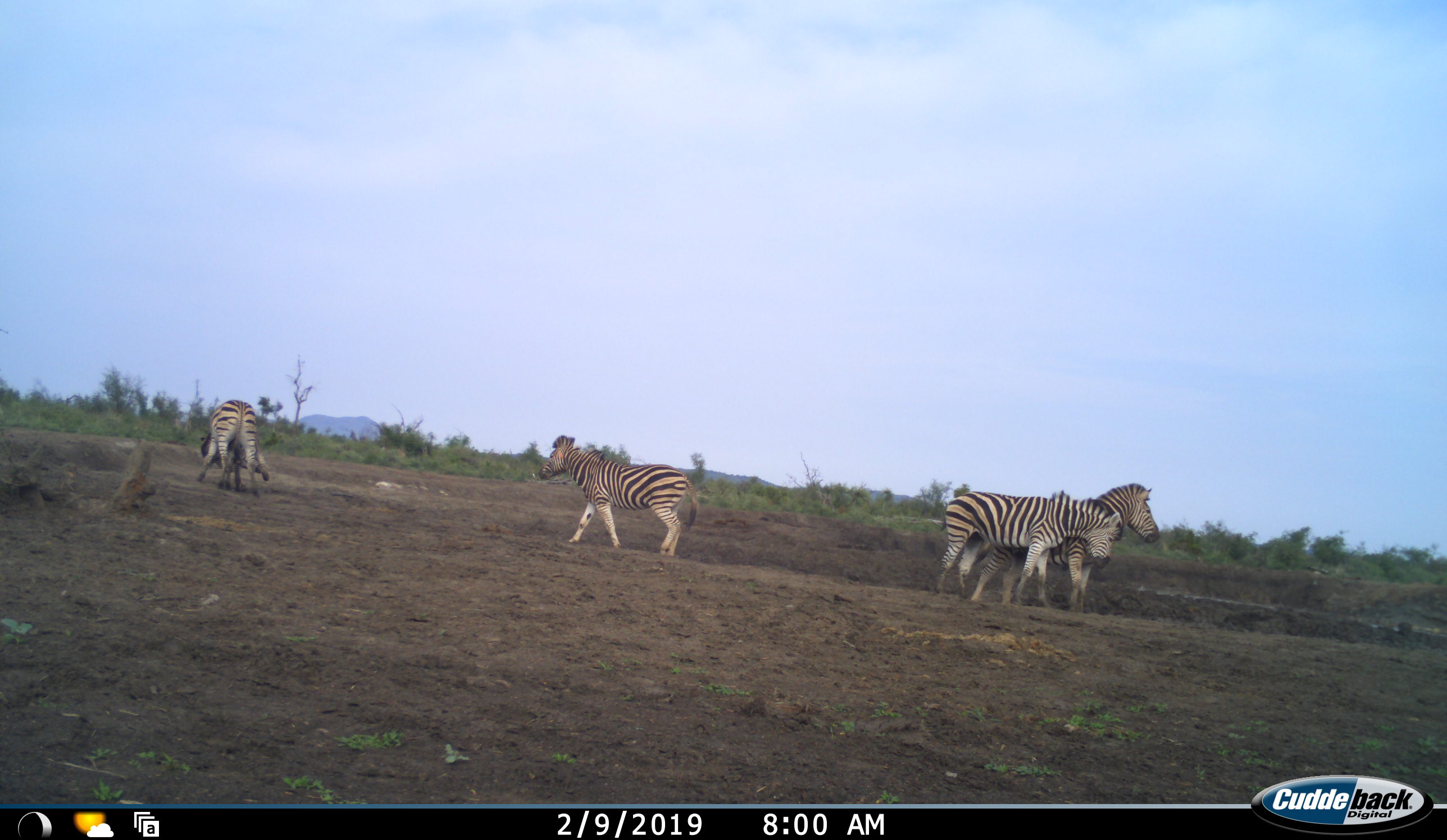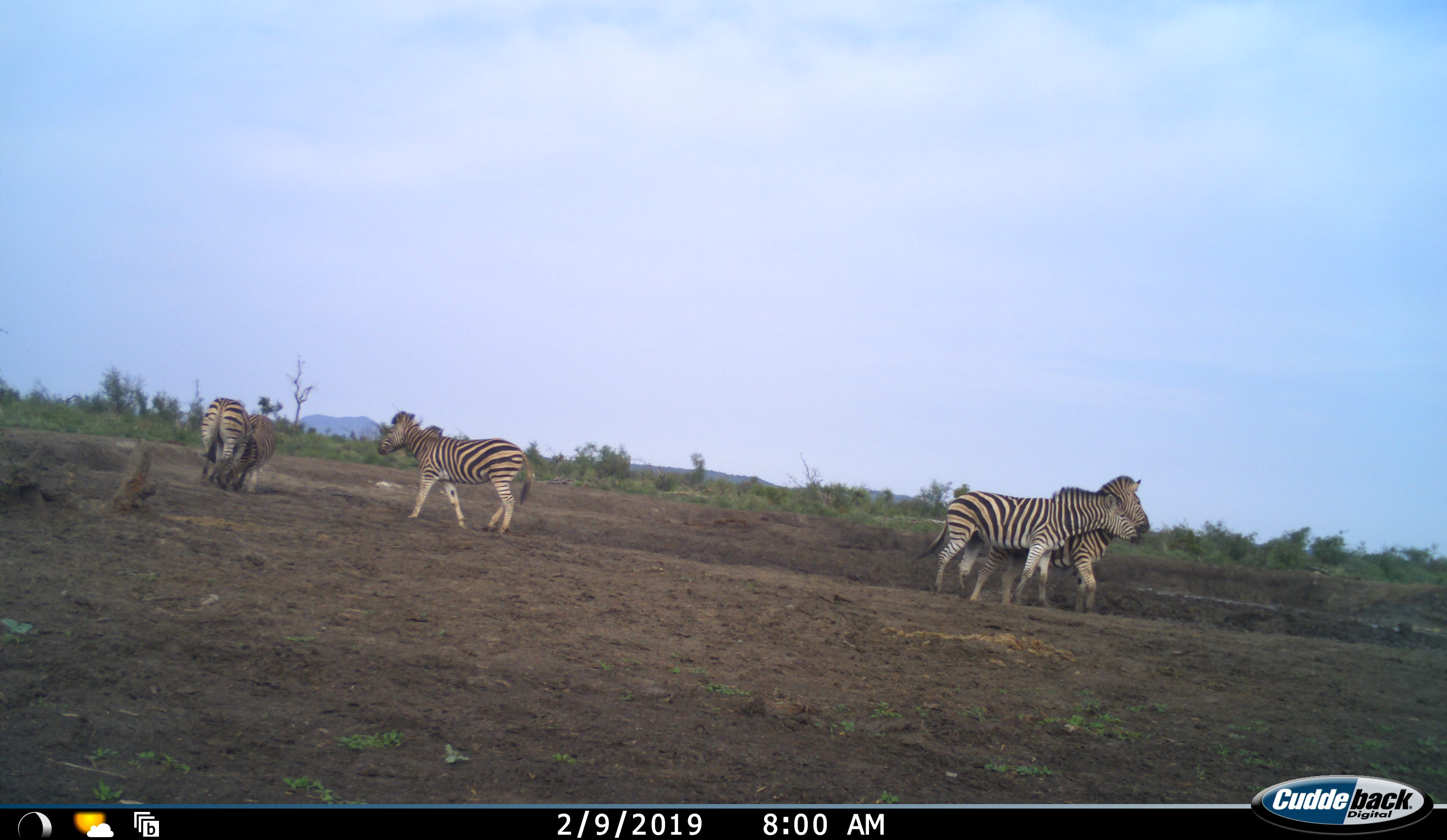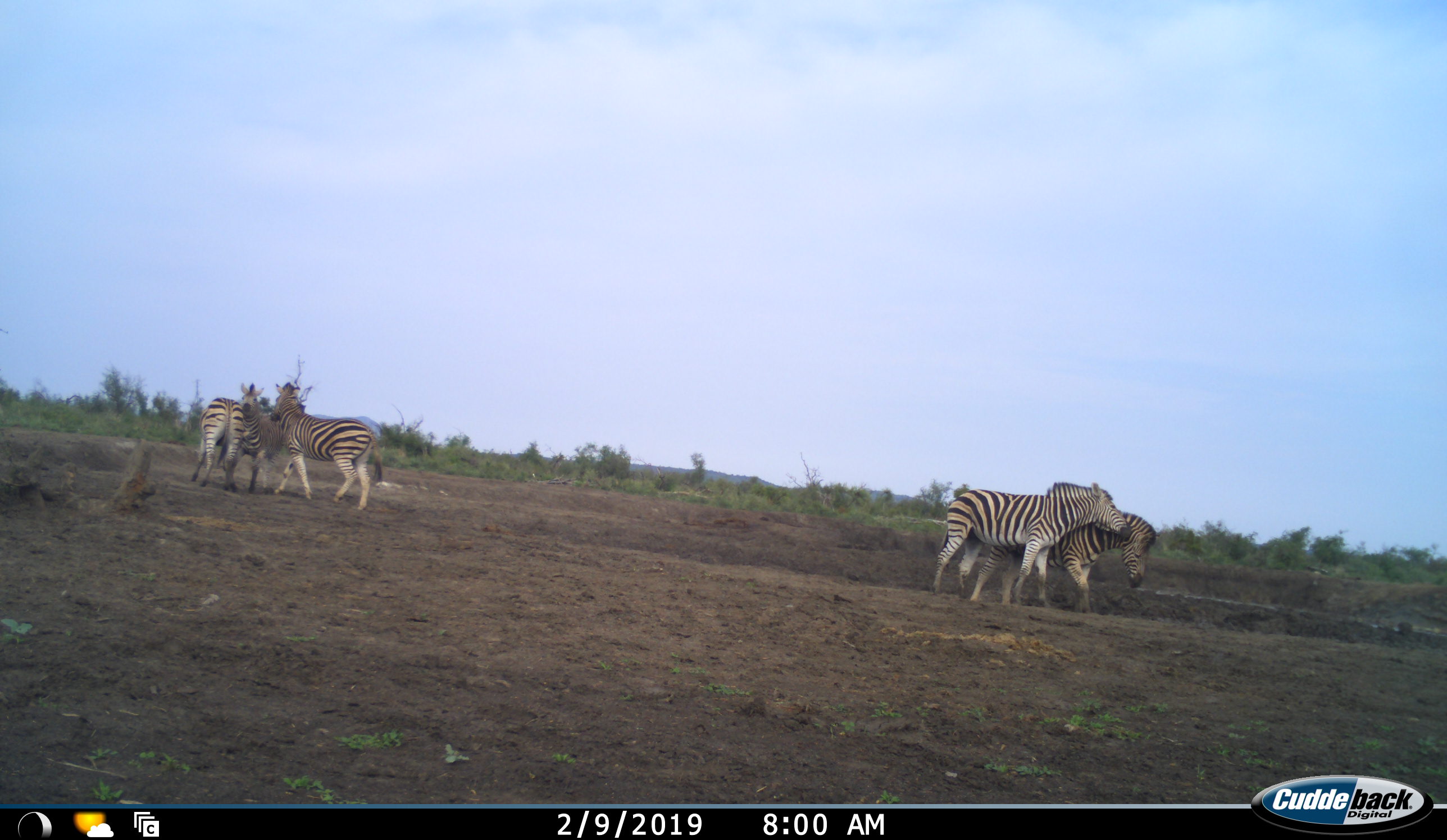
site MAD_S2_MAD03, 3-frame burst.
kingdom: Animalia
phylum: Chordata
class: Mammalia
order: Perissodactyla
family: Equidae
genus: Equus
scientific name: Equus quagga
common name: plains zebra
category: zebraplains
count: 5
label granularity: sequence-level